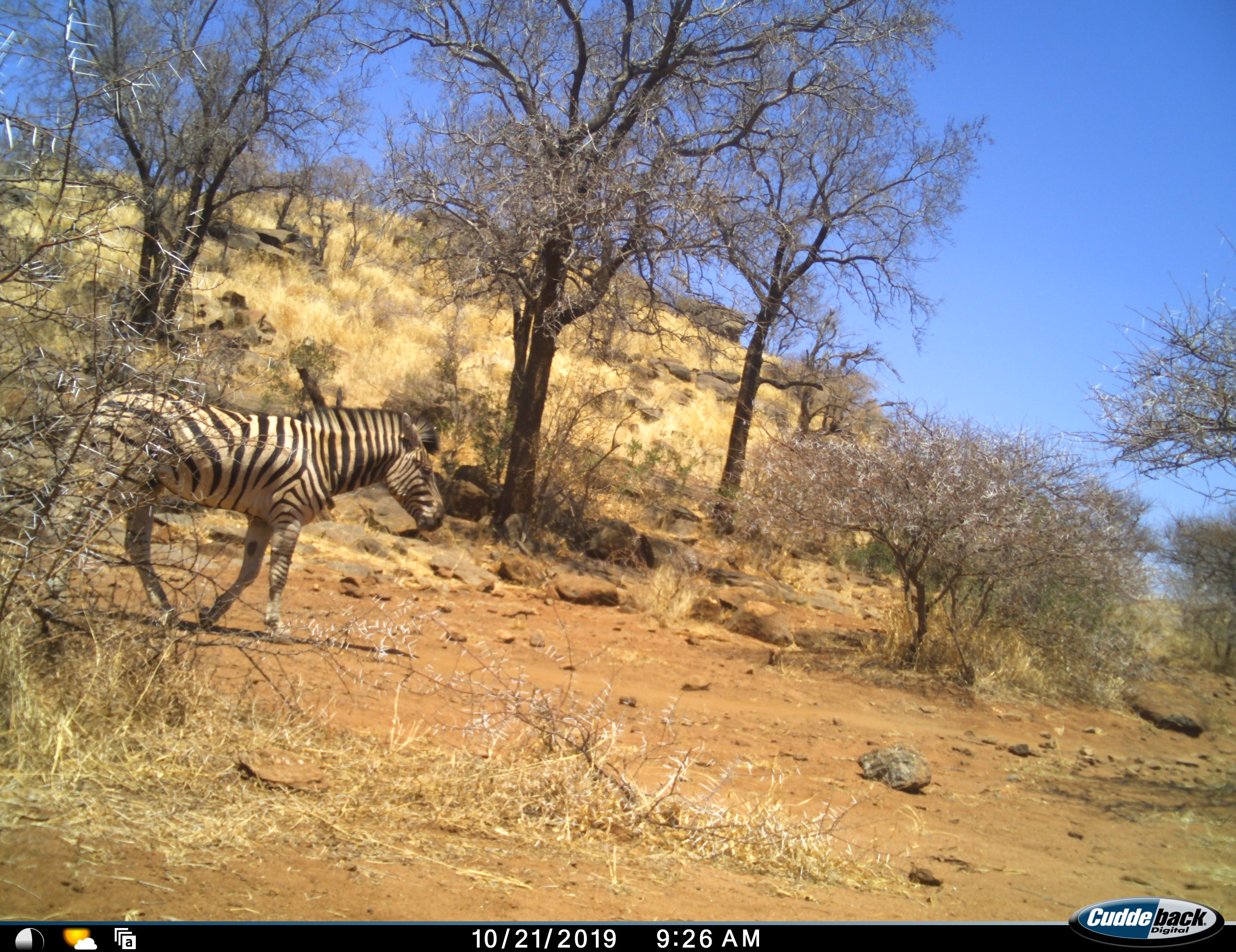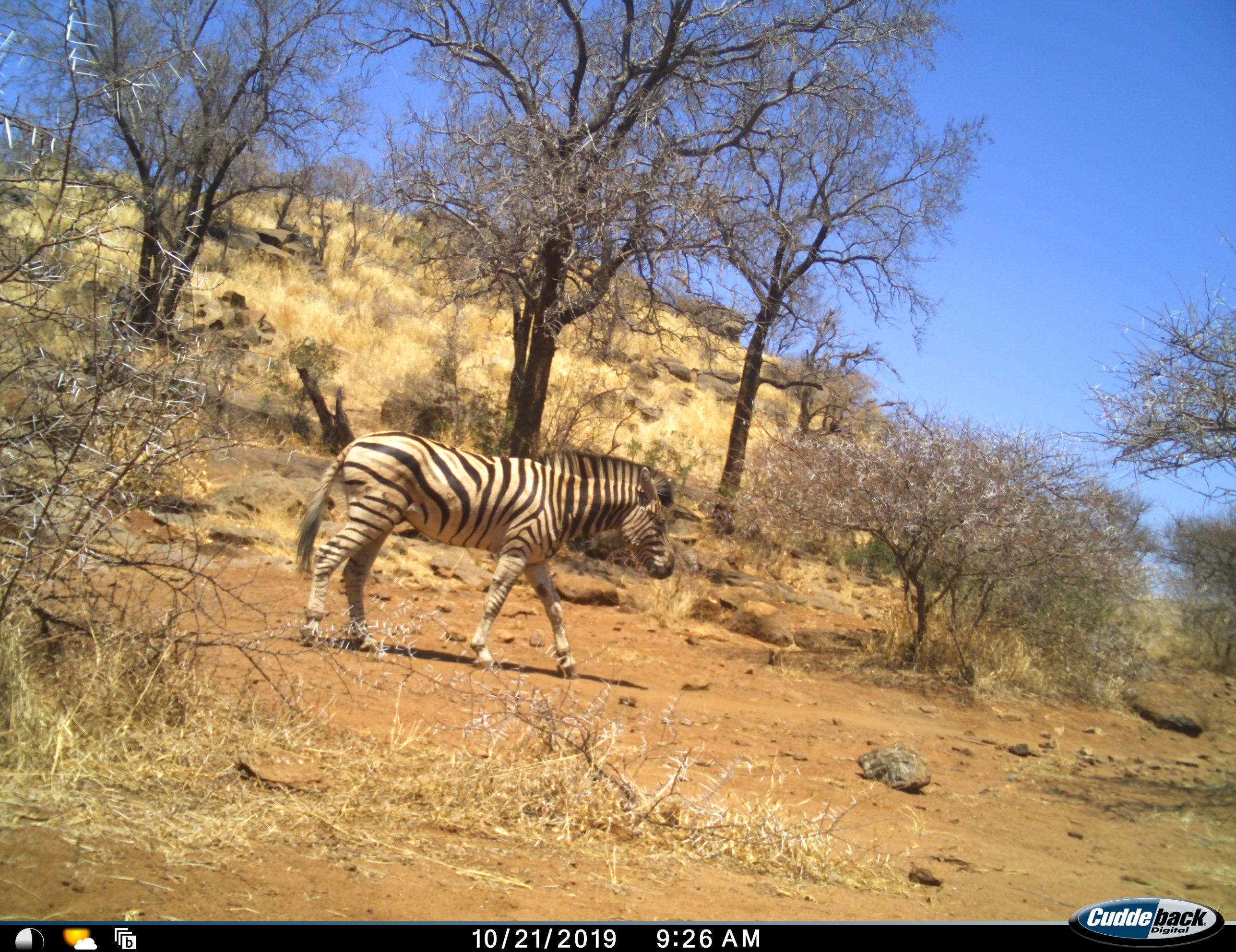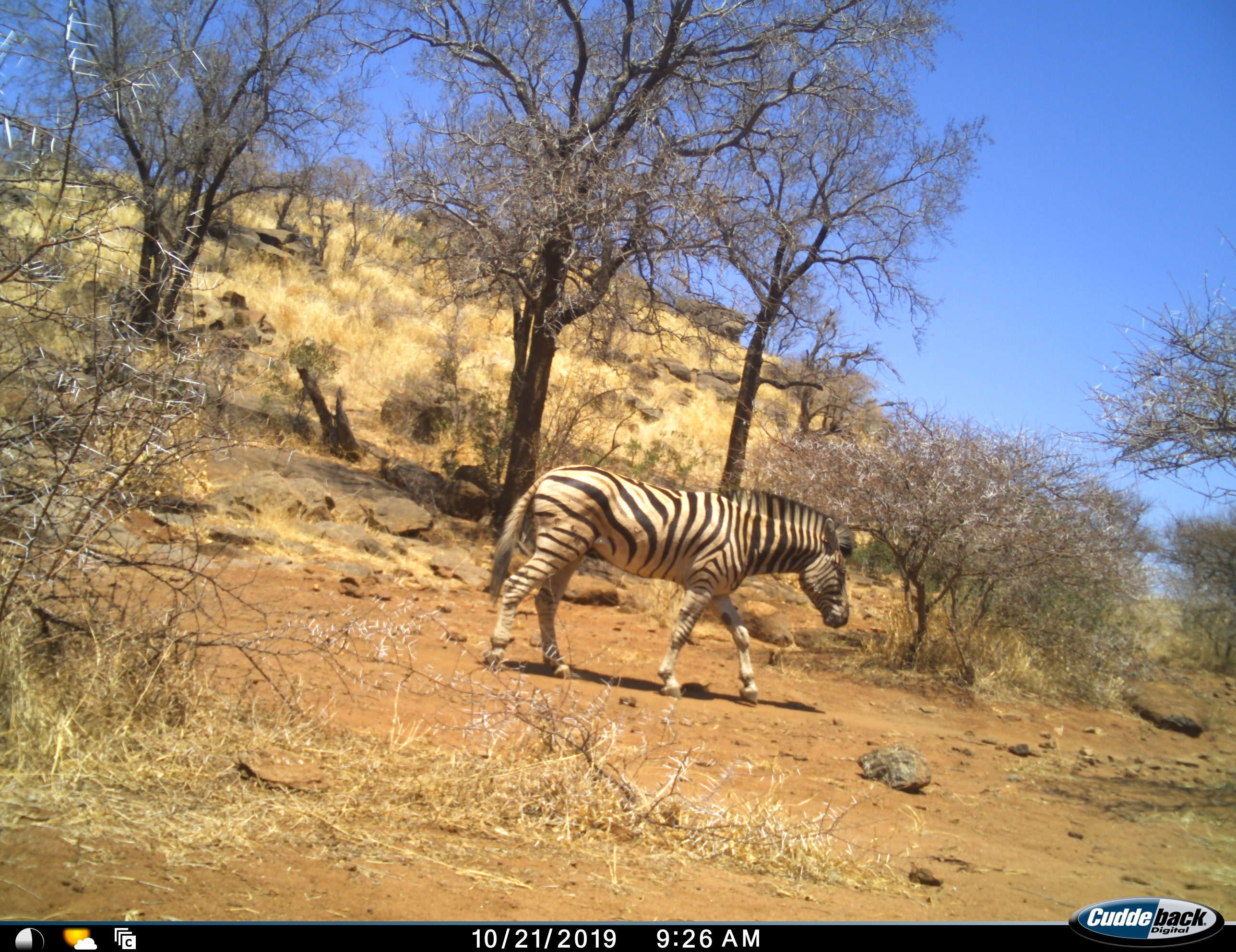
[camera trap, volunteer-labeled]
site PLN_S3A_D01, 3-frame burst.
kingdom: Animalia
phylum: Chordata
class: Mammalia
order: Perissodactyla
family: Equidae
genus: Equus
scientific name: Equus quagga burchellii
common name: burchell's zebra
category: zebraburchells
Zebraburchells (burchell's zebra) (Equus quagga burchellii), count 1. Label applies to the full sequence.